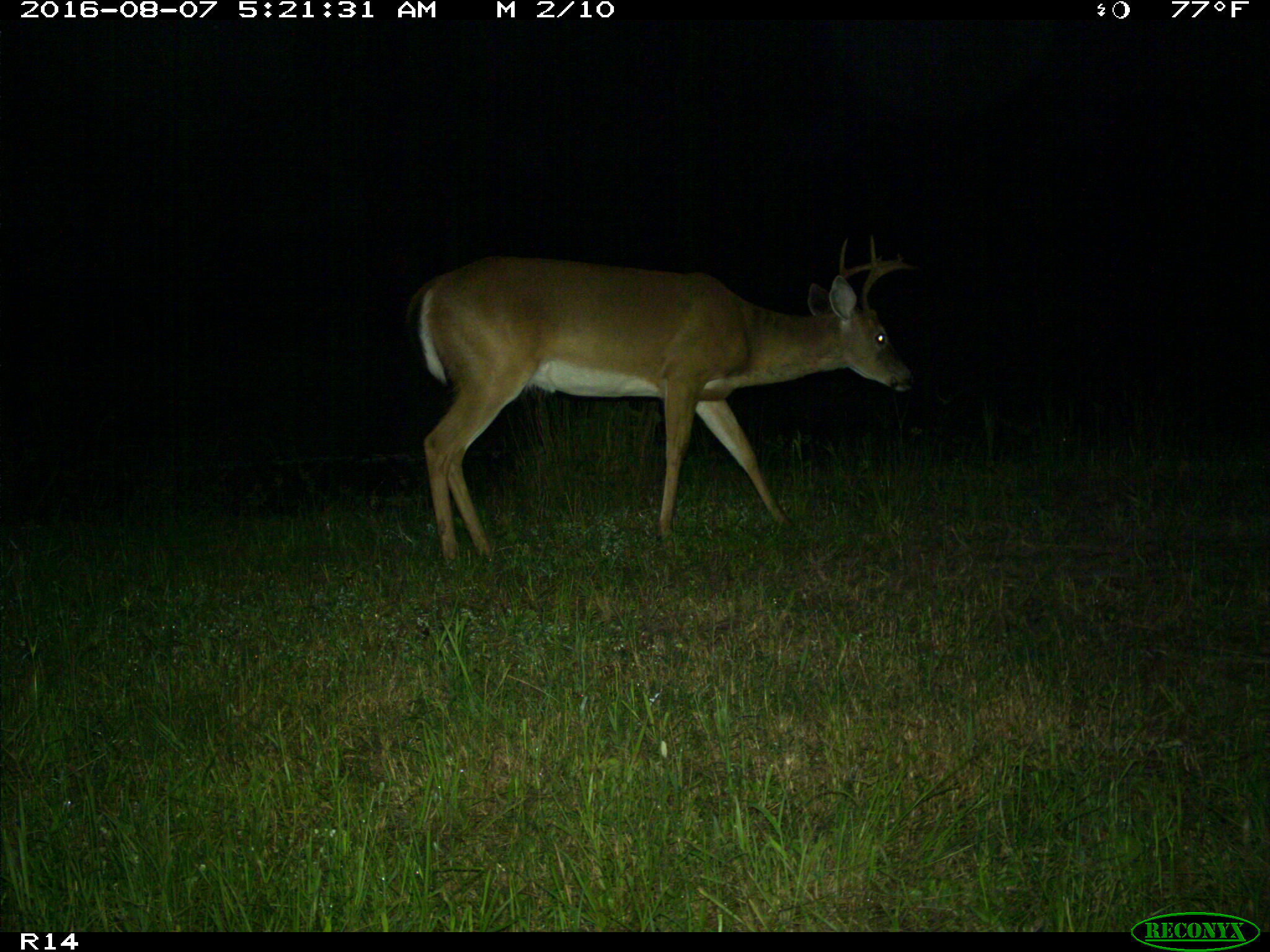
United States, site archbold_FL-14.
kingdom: Animalia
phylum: Chordata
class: Mammalia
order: Artiodactyla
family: Cervidae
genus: Odocoileus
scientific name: Odocoileus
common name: deer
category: unidentified deer